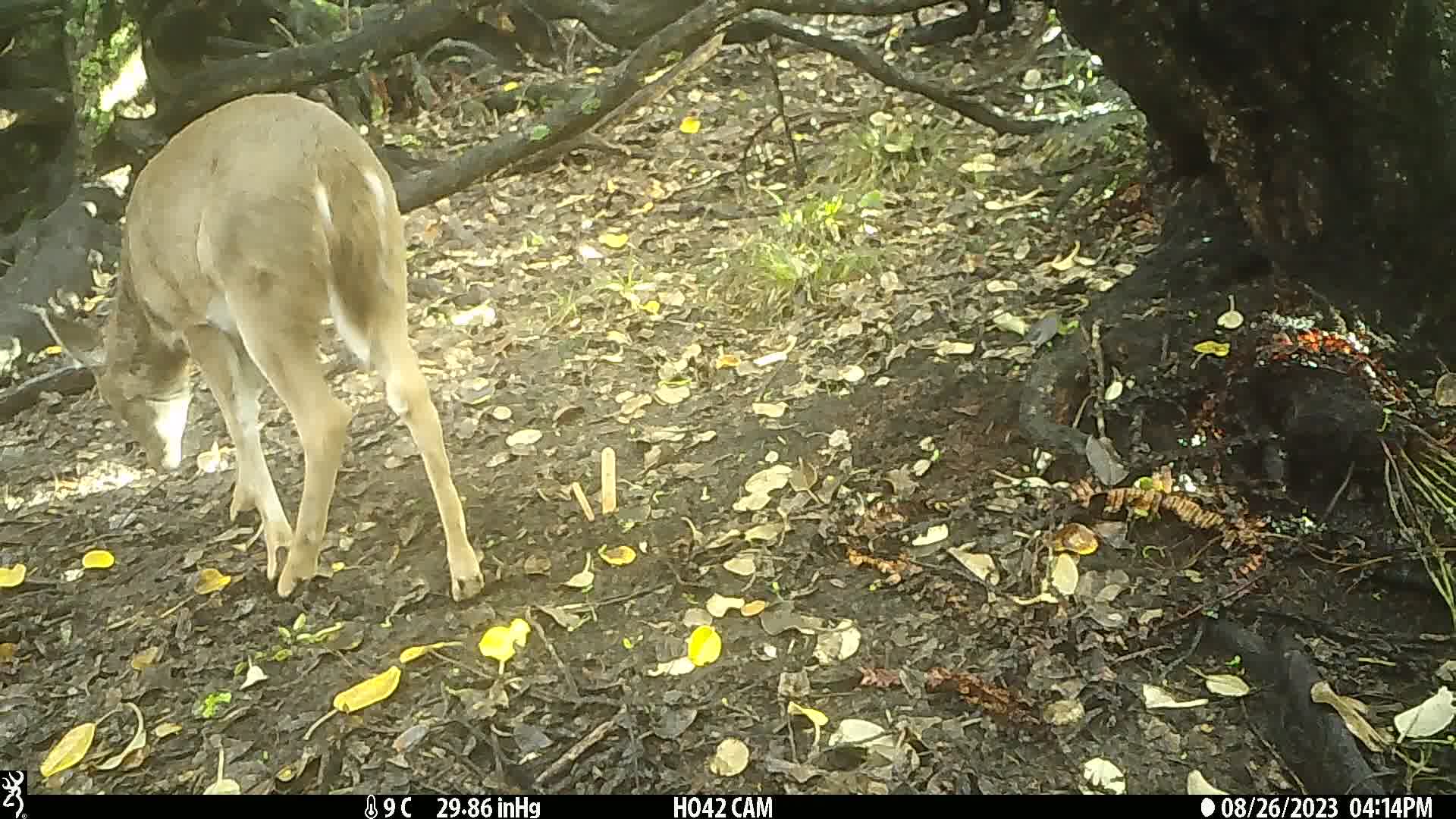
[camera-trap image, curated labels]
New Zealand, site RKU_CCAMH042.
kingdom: Animalia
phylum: Chordata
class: Mammalia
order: Artiodactyla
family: Cervidae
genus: Odocoileus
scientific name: Odocoileus virginianus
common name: white-tailed deer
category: white tailed deer